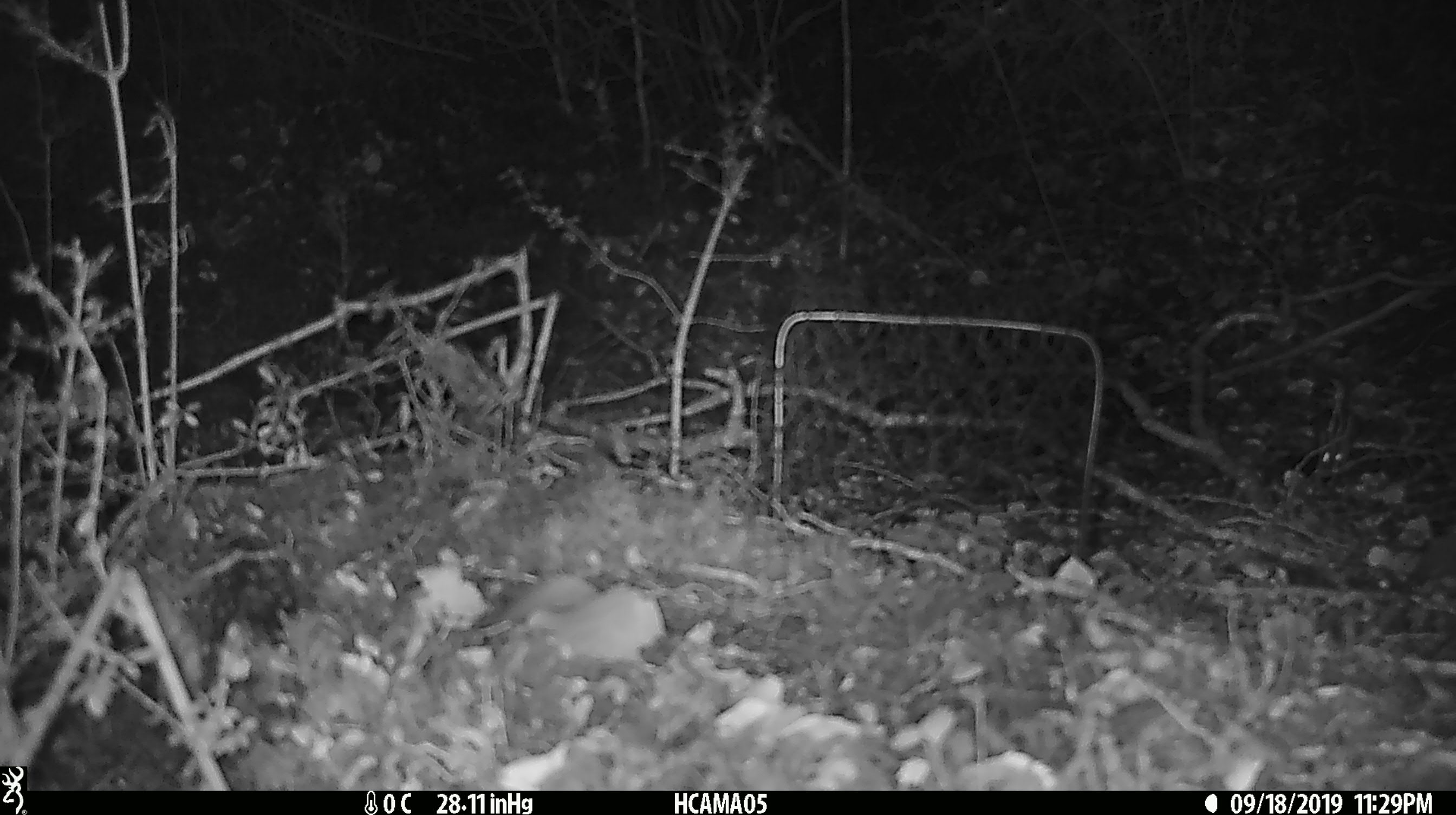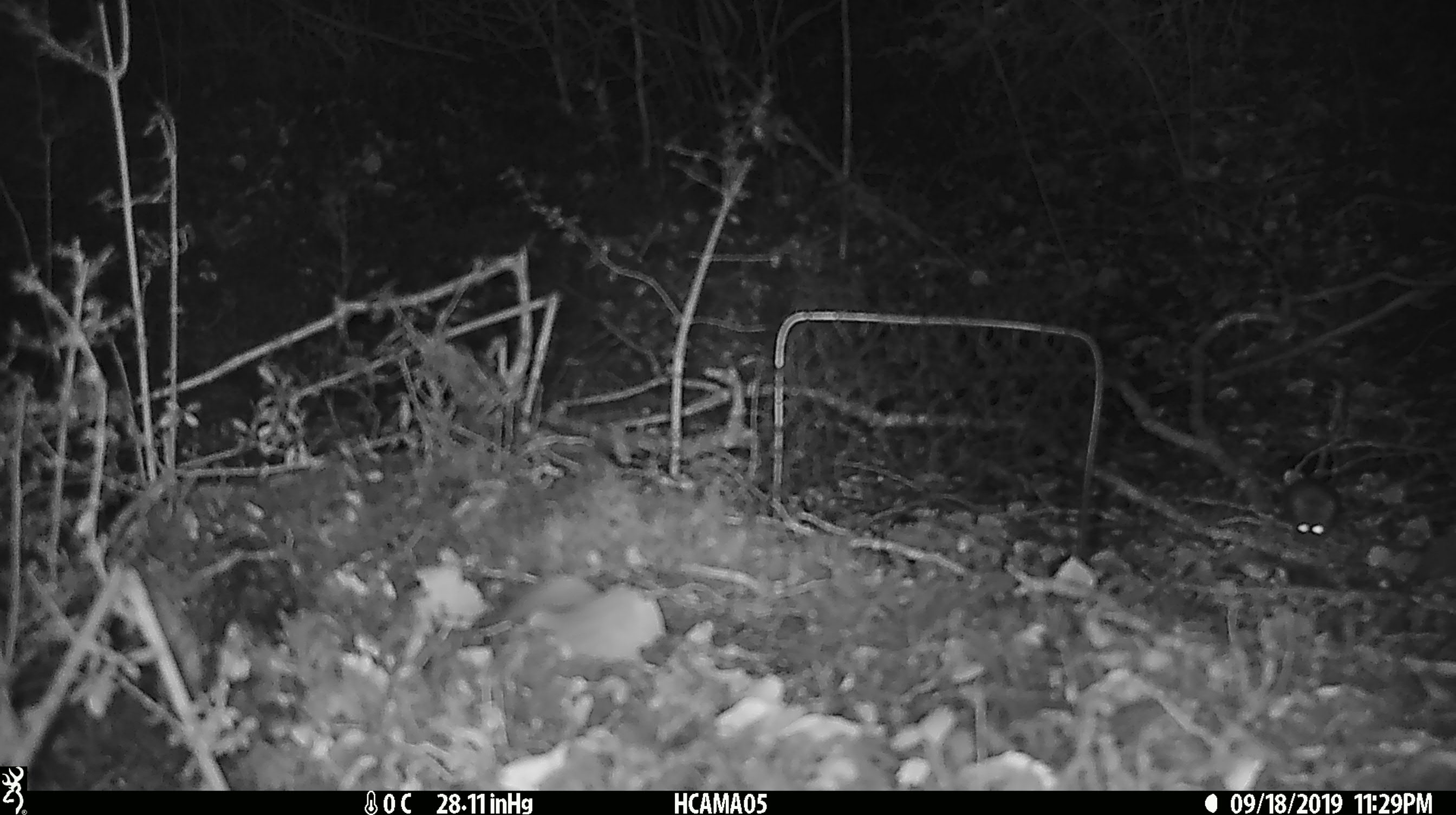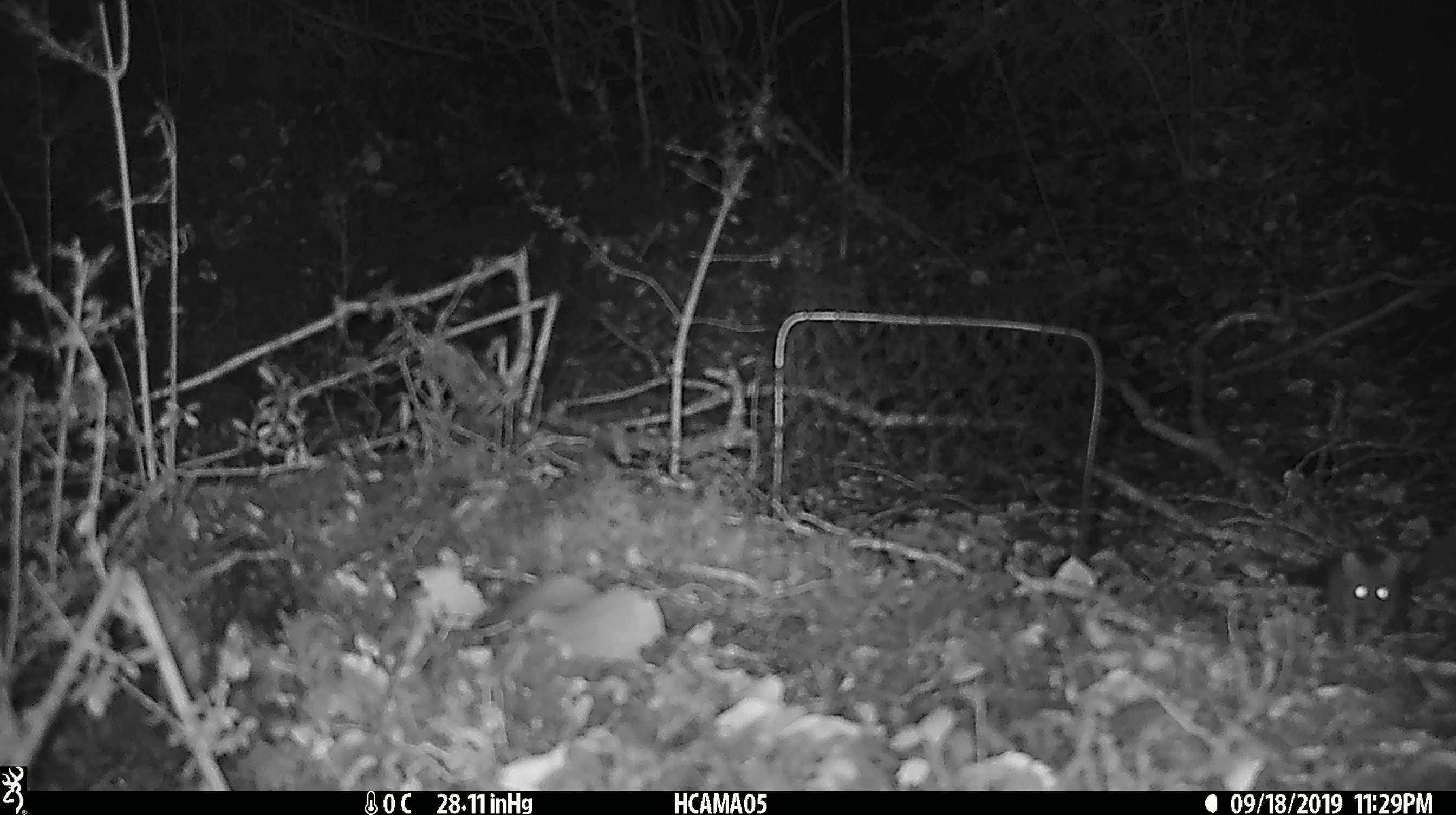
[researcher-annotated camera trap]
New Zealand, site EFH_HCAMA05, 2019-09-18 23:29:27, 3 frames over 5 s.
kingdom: Animalia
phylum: Chordata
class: Mammalia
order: Rodentia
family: Muridae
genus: Mus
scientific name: Mus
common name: mouse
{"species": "mouse (Mus)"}